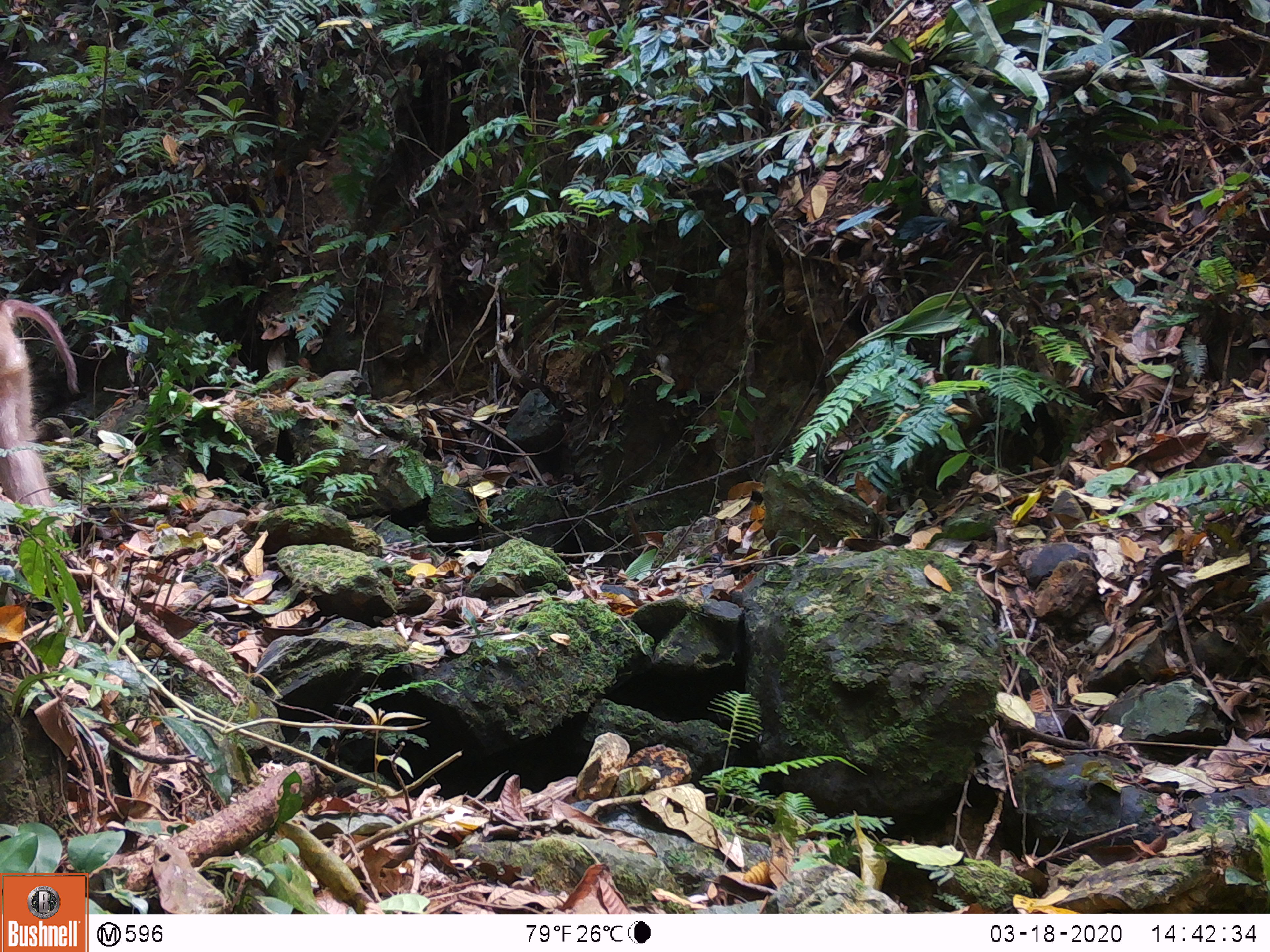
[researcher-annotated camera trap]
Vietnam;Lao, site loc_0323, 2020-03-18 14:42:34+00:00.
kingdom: Animalia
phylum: Chordata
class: Mammalia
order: Primates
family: Cercopithecidae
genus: Macaca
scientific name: Macaca nemestrina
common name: pig-tailed macaque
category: pig tailed macaque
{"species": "pig tailed macaque (pig-tailed macaque) (Macaca nemestrina)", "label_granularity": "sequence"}